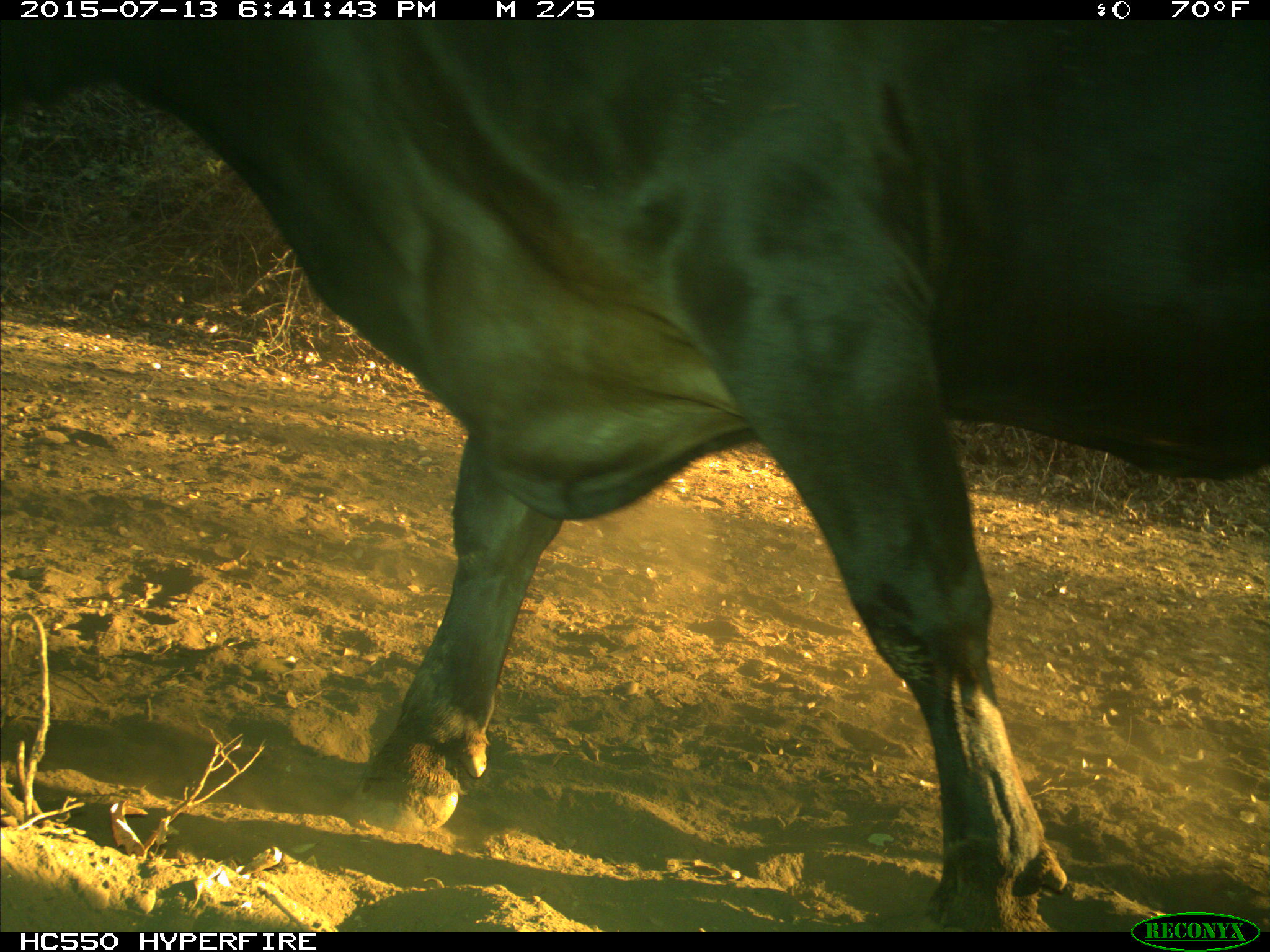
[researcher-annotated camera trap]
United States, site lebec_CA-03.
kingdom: Animalia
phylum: Chordata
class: Mammalia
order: Artiodactyla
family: Bovidae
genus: Bos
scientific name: Bos taurus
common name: domestic cow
Bos taurus (domestic cow).